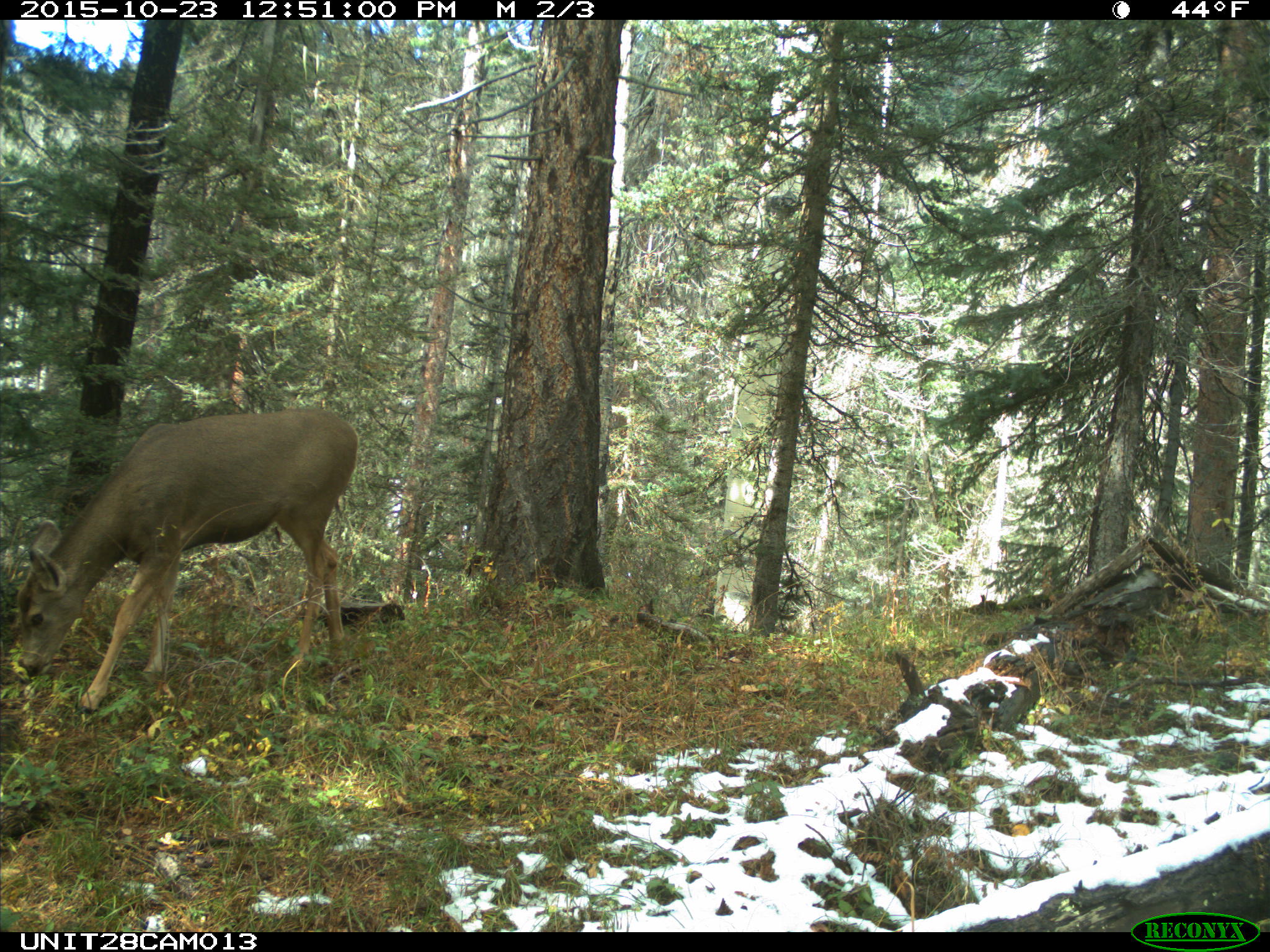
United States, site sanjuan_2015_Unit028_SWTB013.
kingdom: Animalia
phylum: Chordata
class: Mammalia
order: Artiodactyla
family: Cervidae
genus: Odocoileus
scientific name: Odocoileus hemionus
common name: mule deer